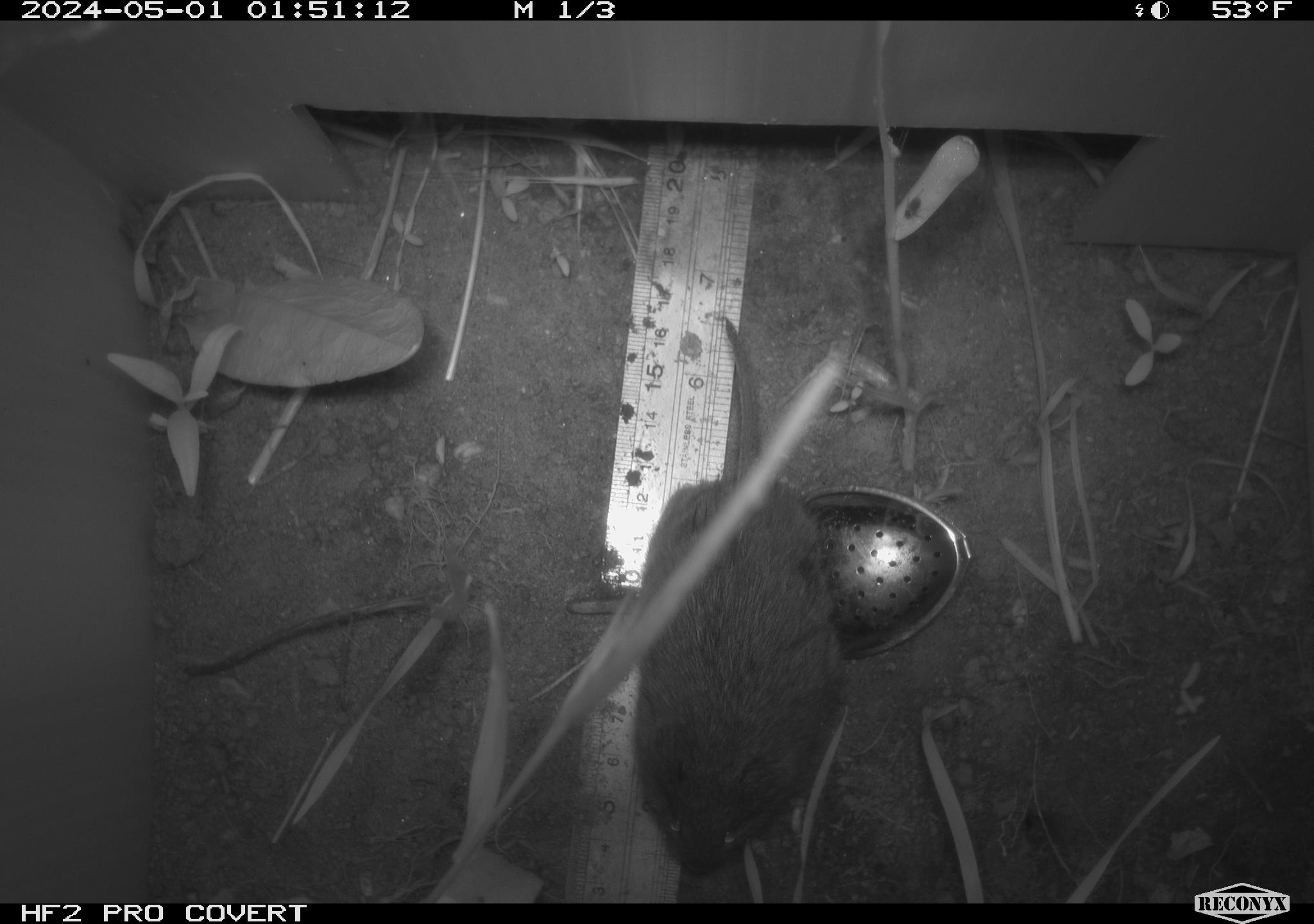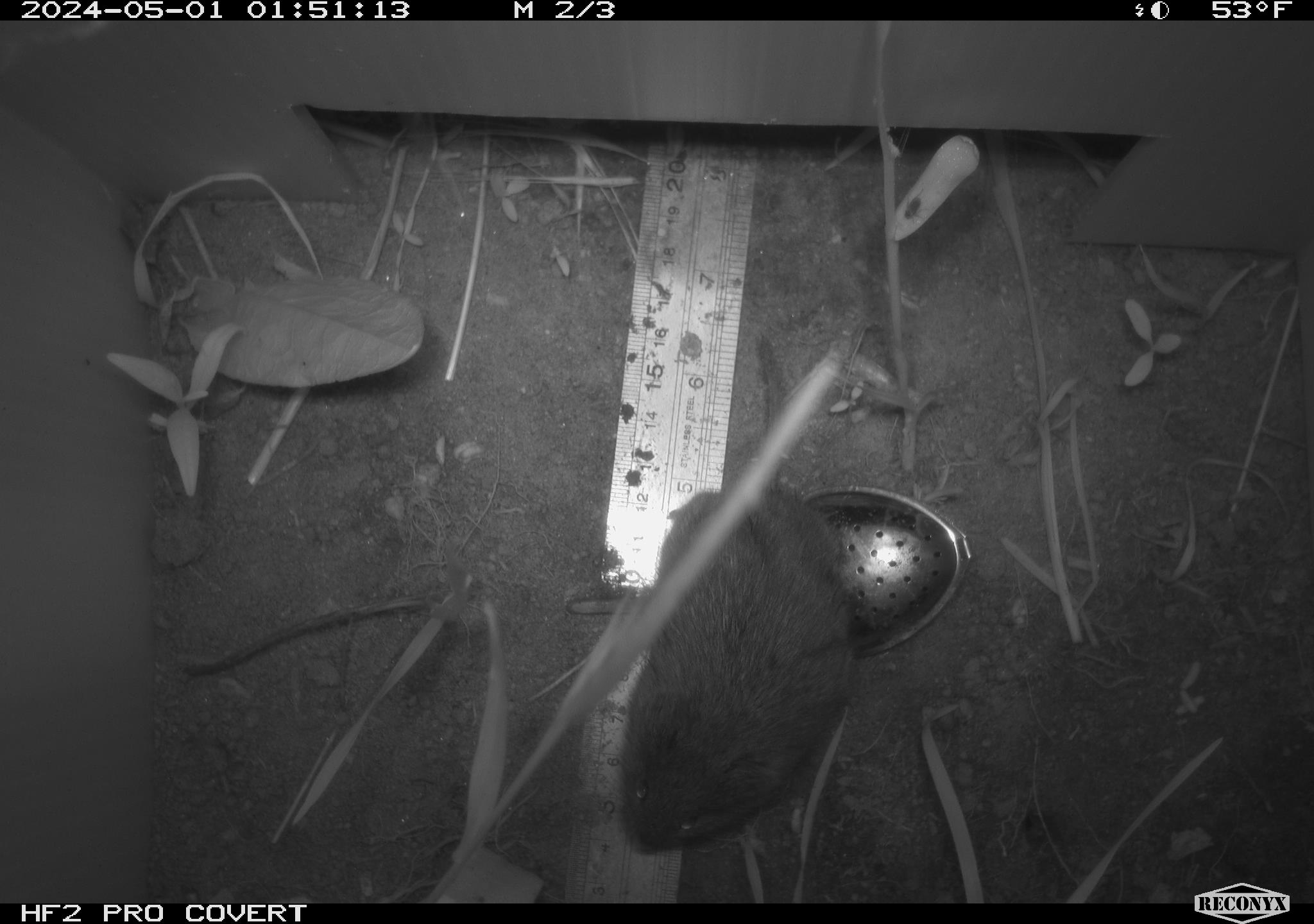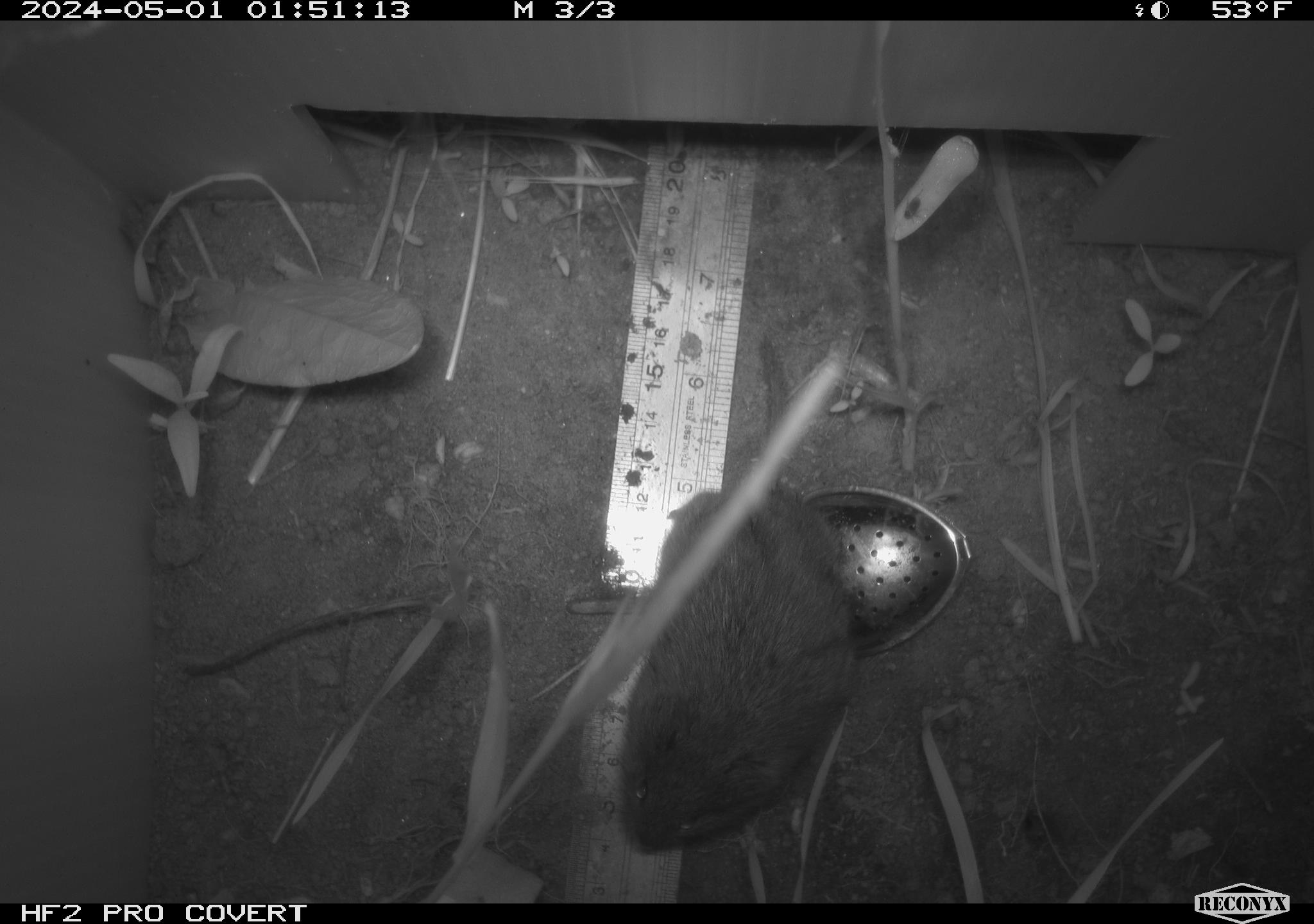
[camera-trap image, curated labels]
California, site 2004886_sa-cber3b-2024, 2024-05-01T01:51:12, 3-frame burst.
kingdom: Animalia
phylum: Chordata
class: Mammalia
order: Rodentia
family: Cricetidae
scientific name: Arvicolinae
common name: voles, lemmings, and muskrats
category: arvicolinae subfamily